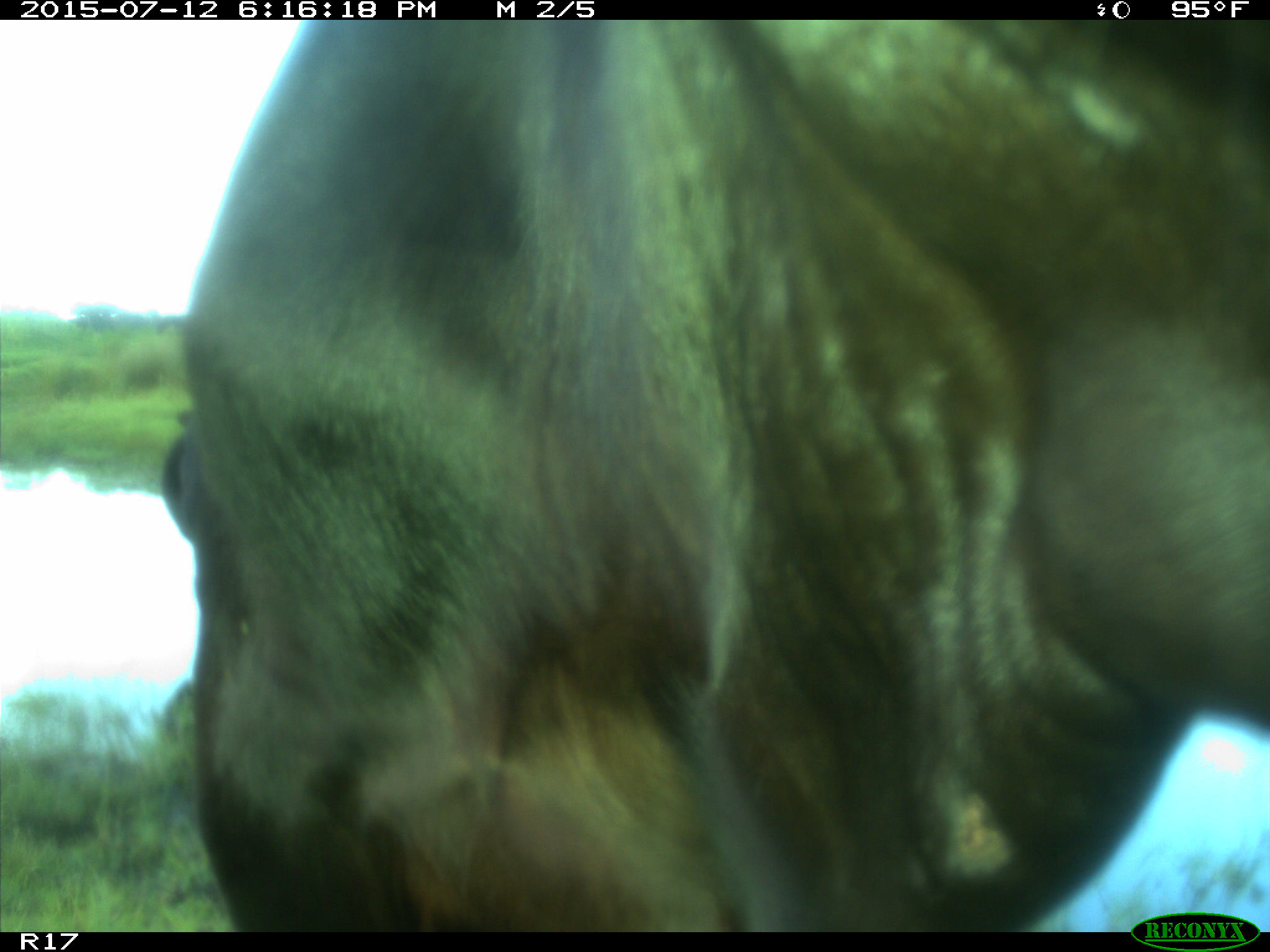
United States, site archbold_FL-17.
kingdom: Animalia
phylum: Chordata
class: Mammalia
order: Artiodactyla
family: Bovidae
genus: Bos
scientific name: Bos taurus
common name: domestic cow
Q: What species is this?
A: Bos taurus (domestic cow).